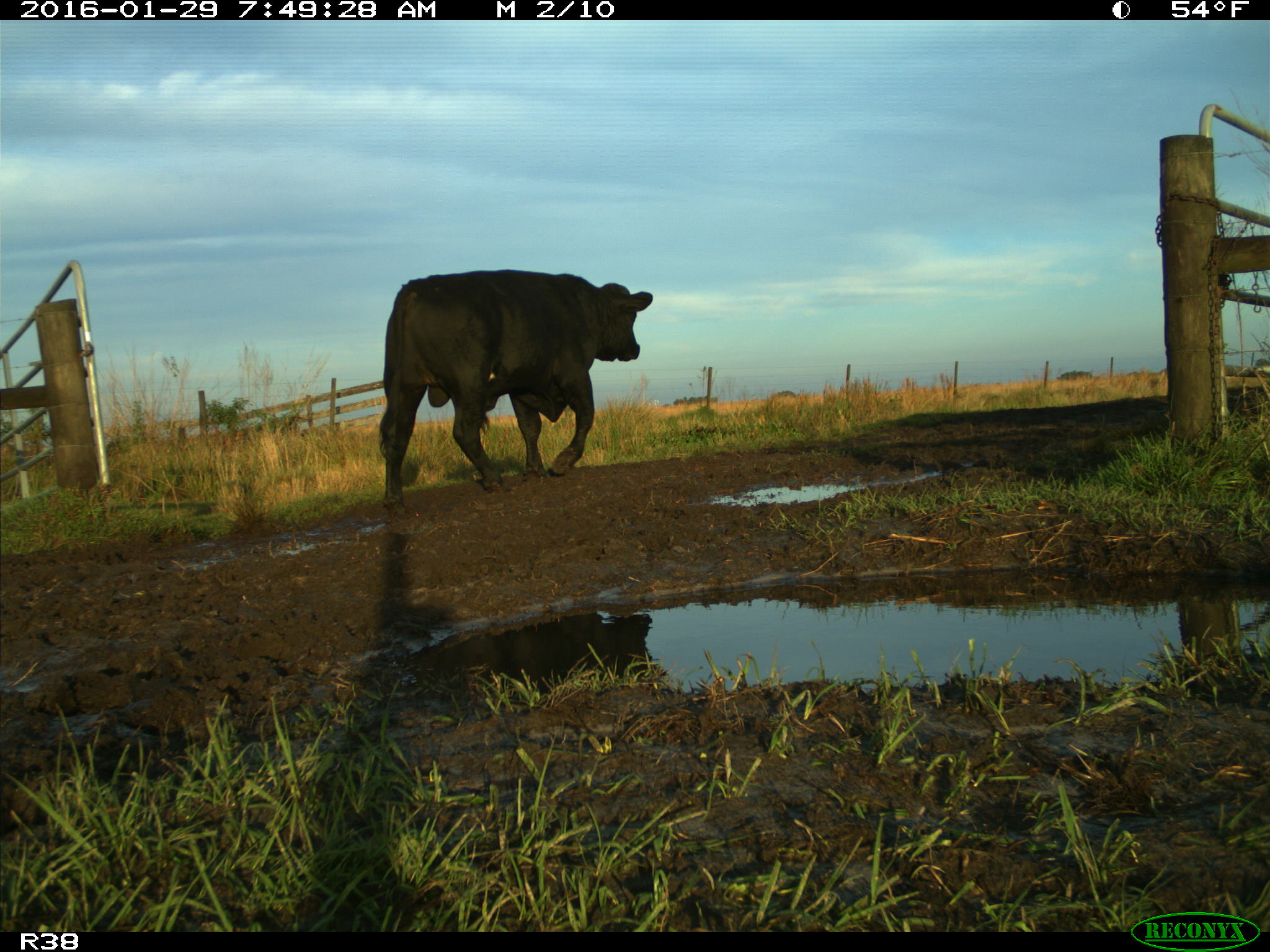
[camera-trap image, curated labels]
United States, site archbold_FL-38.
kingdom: Animalia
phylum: Chordata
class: Mammalia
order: Artiodactyla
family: Bovidae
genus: Bos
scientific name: Bos taurus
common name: domestic cow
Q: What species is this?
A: Bos taurus (domestic cow).